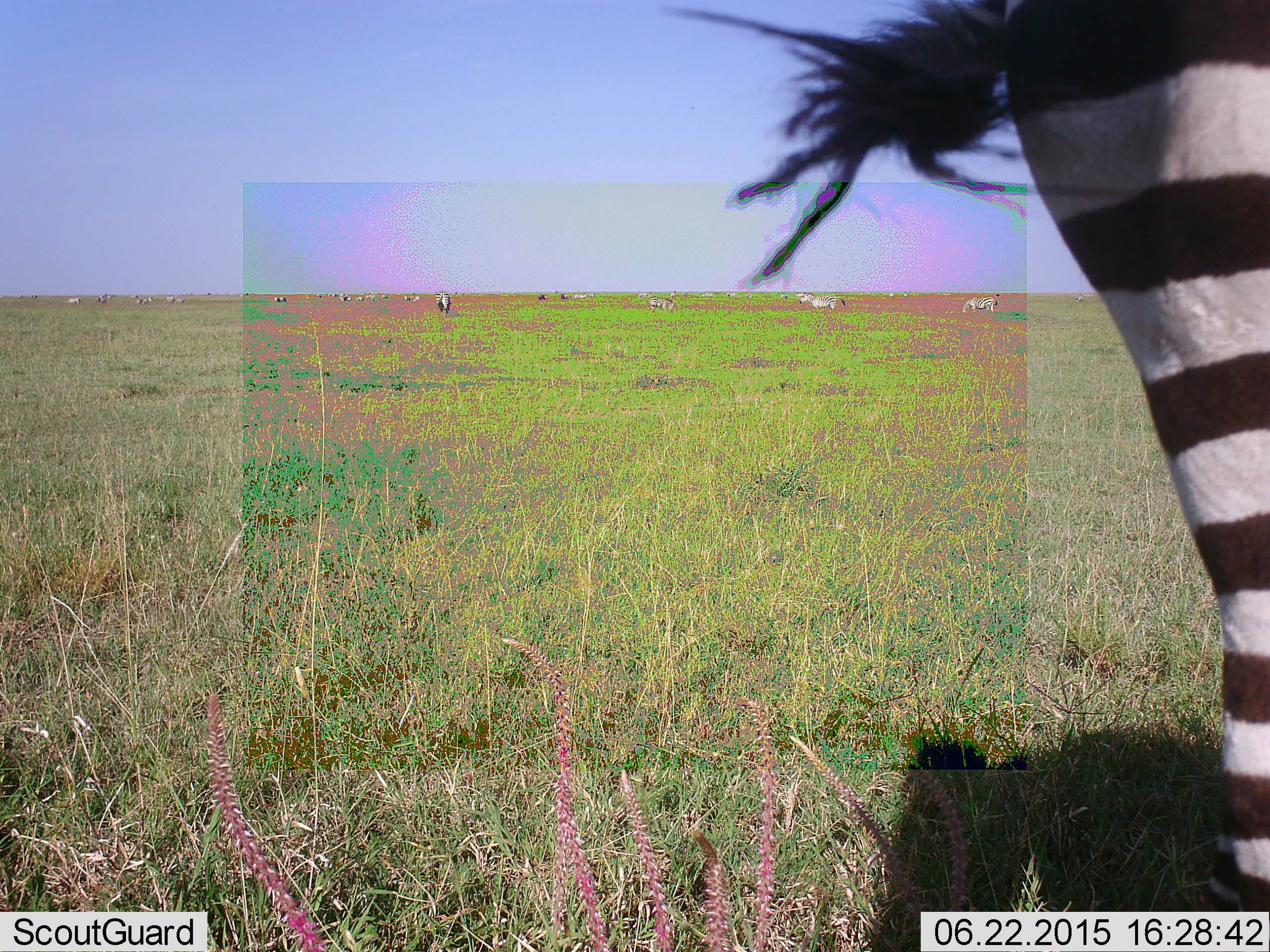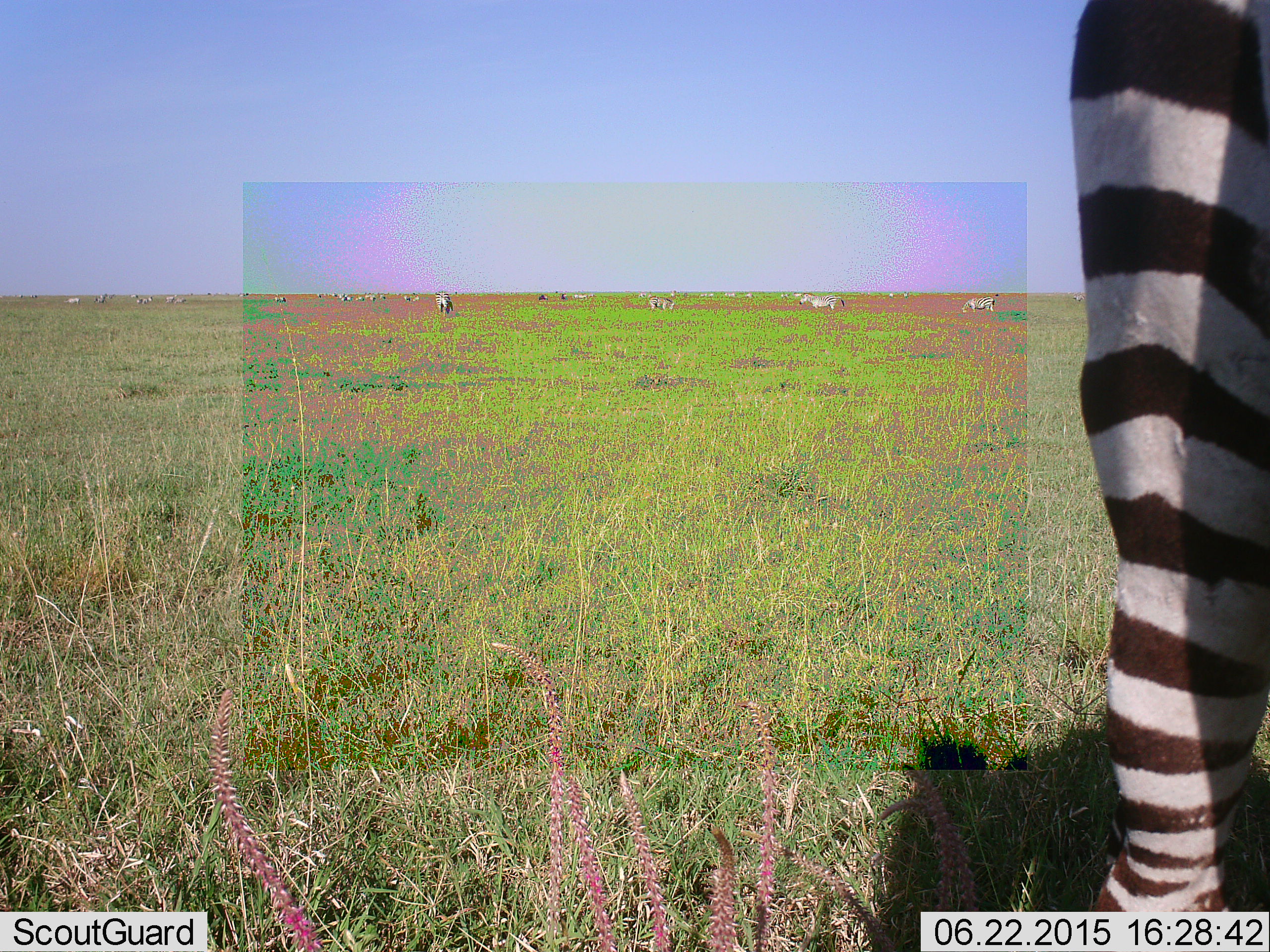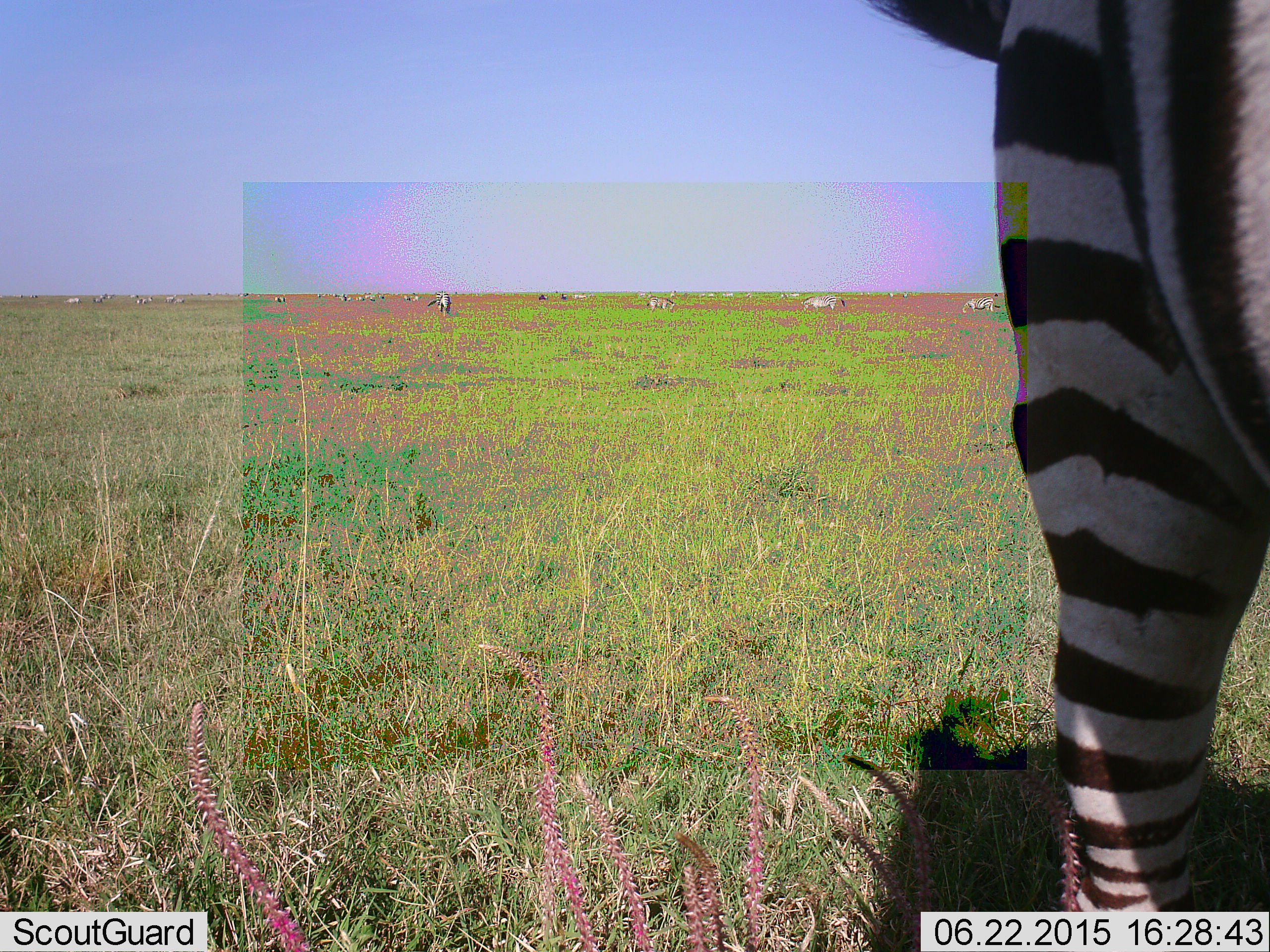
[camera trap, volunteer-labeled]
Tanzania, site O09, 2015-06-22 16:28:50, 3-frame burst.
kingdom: Animalia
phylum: Chordata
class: Mammalia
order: Perissodactyla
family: Equidae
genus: Equus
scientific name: Equus quagga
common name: plains zebra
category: zebra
Zebra (plains zebra) (Equus quagga), count 11-50. Behavior (volunteer vote fractions): standing 64%, resting 0%, moving 36%, interacting 0%. Young present (vote fraction): 0%. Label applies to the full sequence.